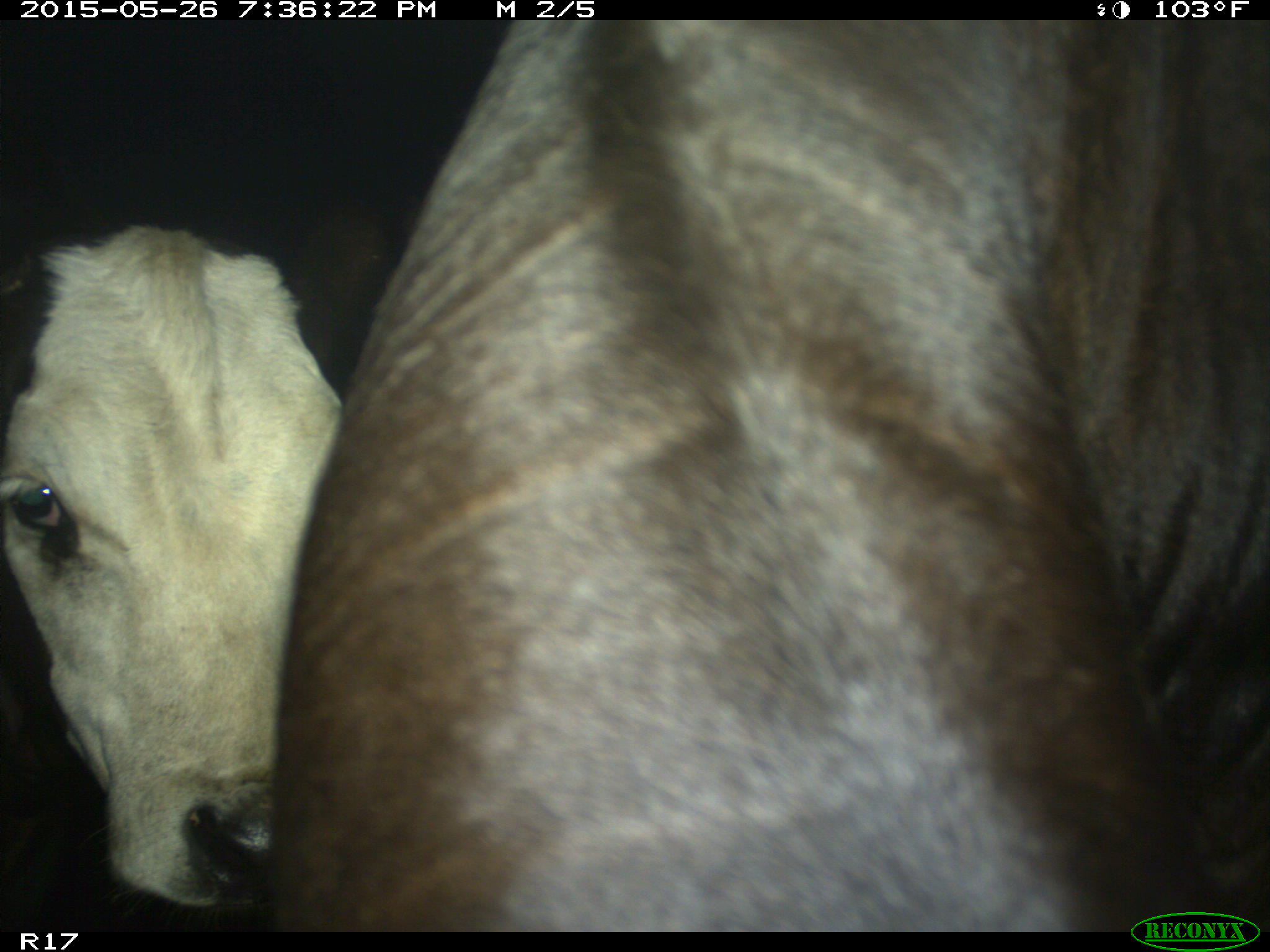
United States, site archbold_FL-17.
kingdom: Animalia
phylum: Chordata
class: Mammalia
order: Artiodactyla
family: Bovidae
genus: Bos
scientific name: Bos taurus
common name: domestic cow